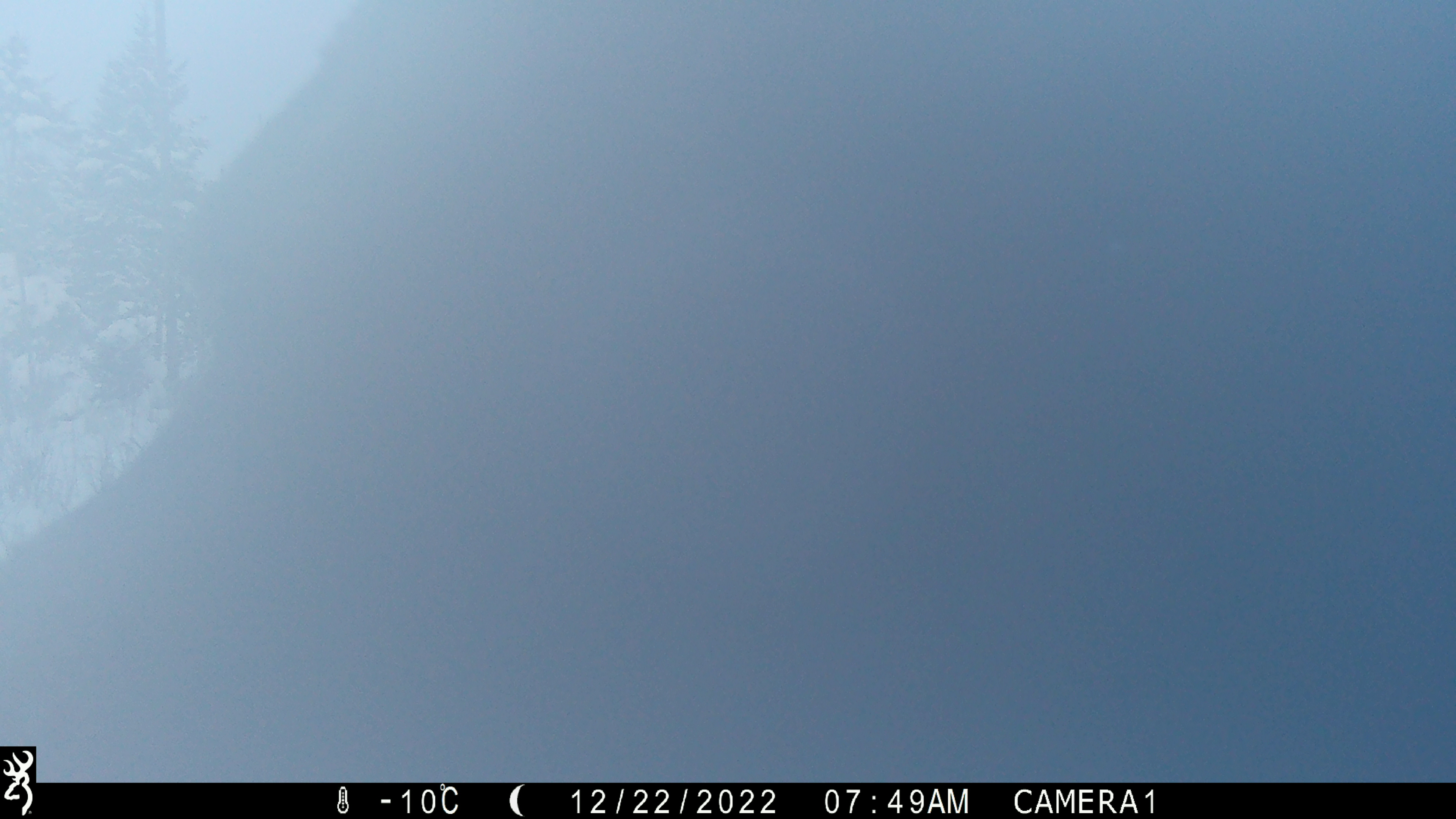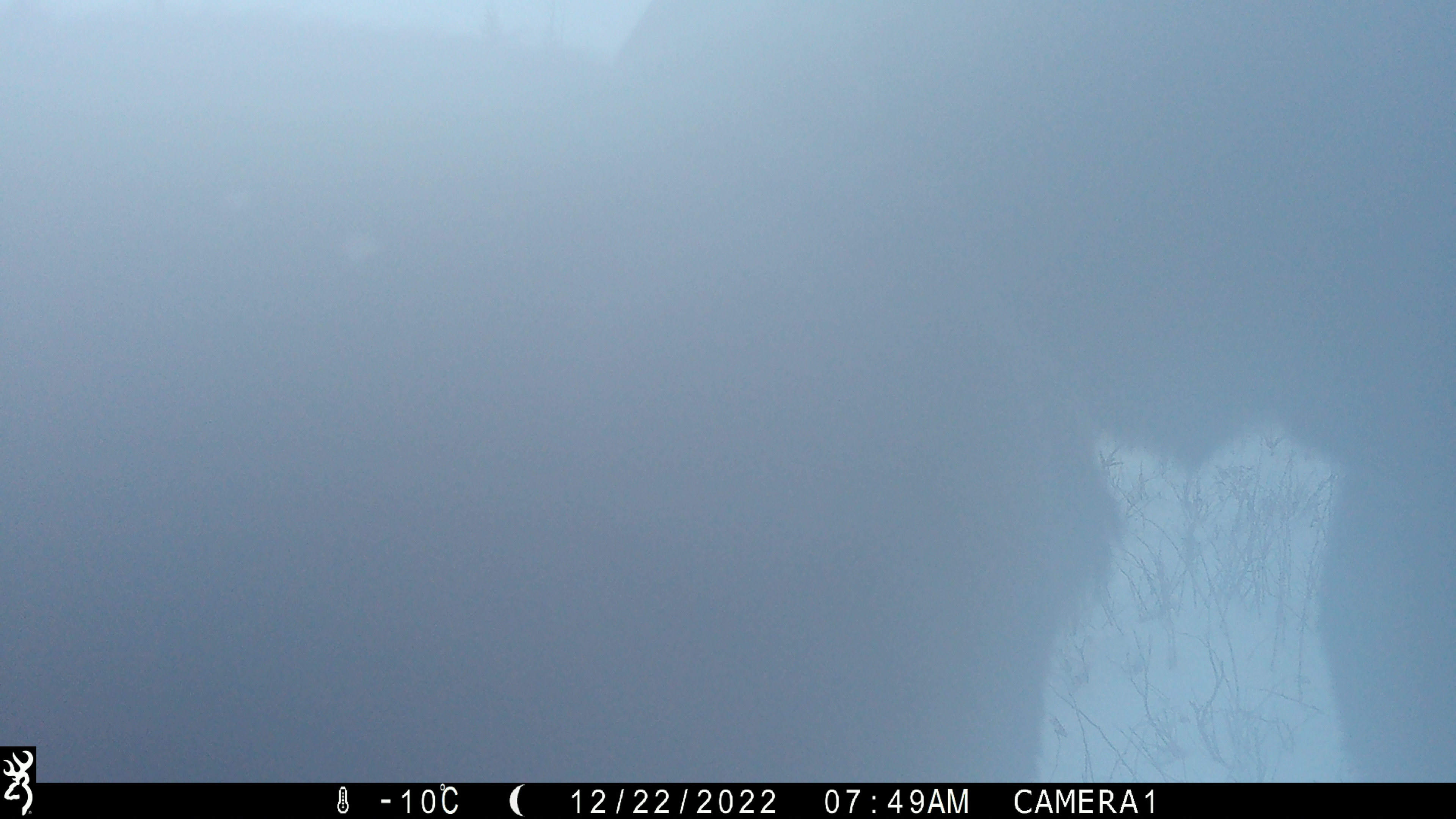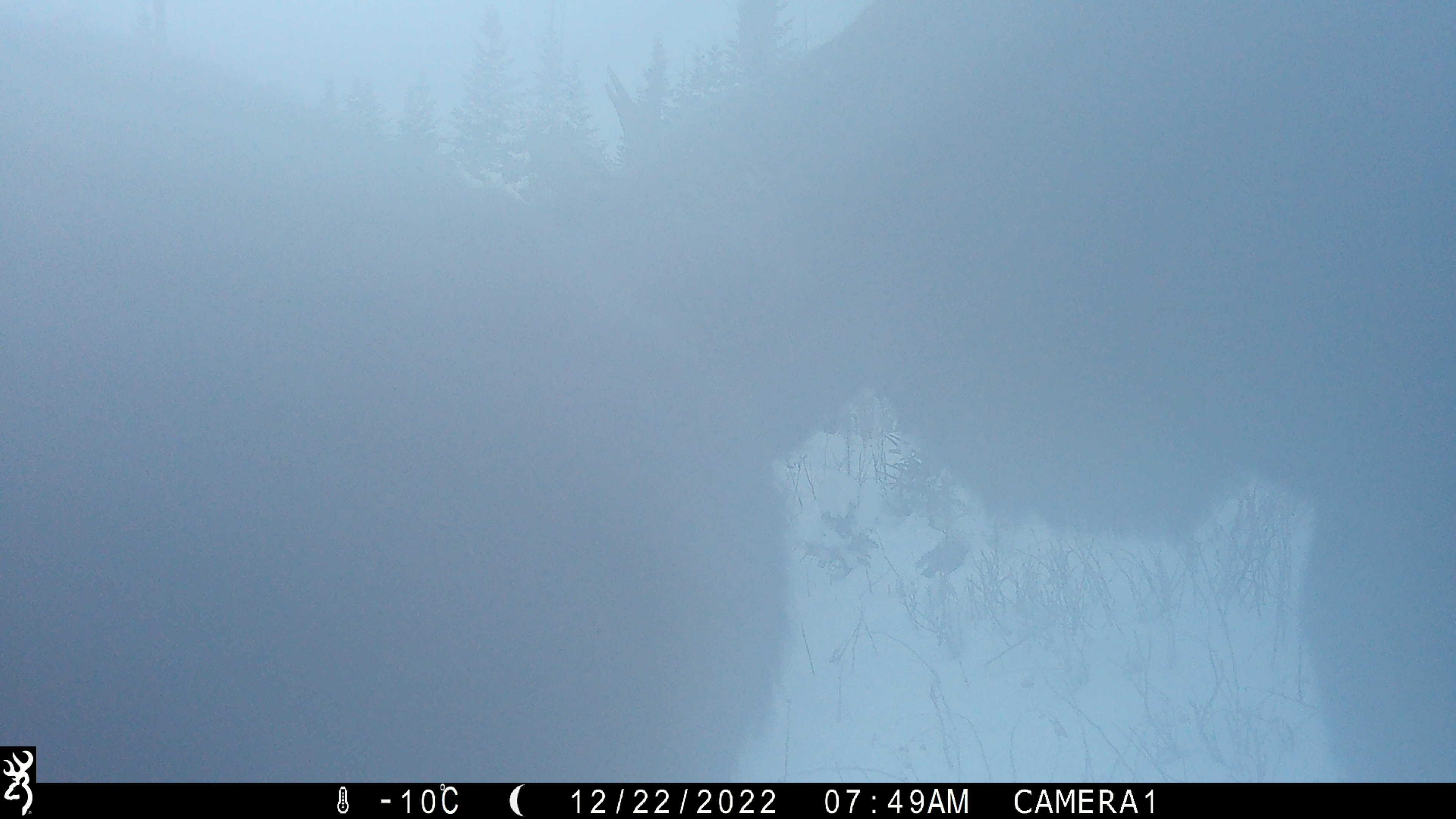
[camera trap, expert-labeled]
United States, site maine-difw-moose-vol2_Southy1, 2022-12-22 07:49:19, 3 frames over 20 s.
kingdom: Animalia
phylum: Chordata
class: Mammalia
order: Artiodactyla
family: Cervidae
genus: Alces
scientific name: Alces alces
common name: moose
Moose (Alces alces).